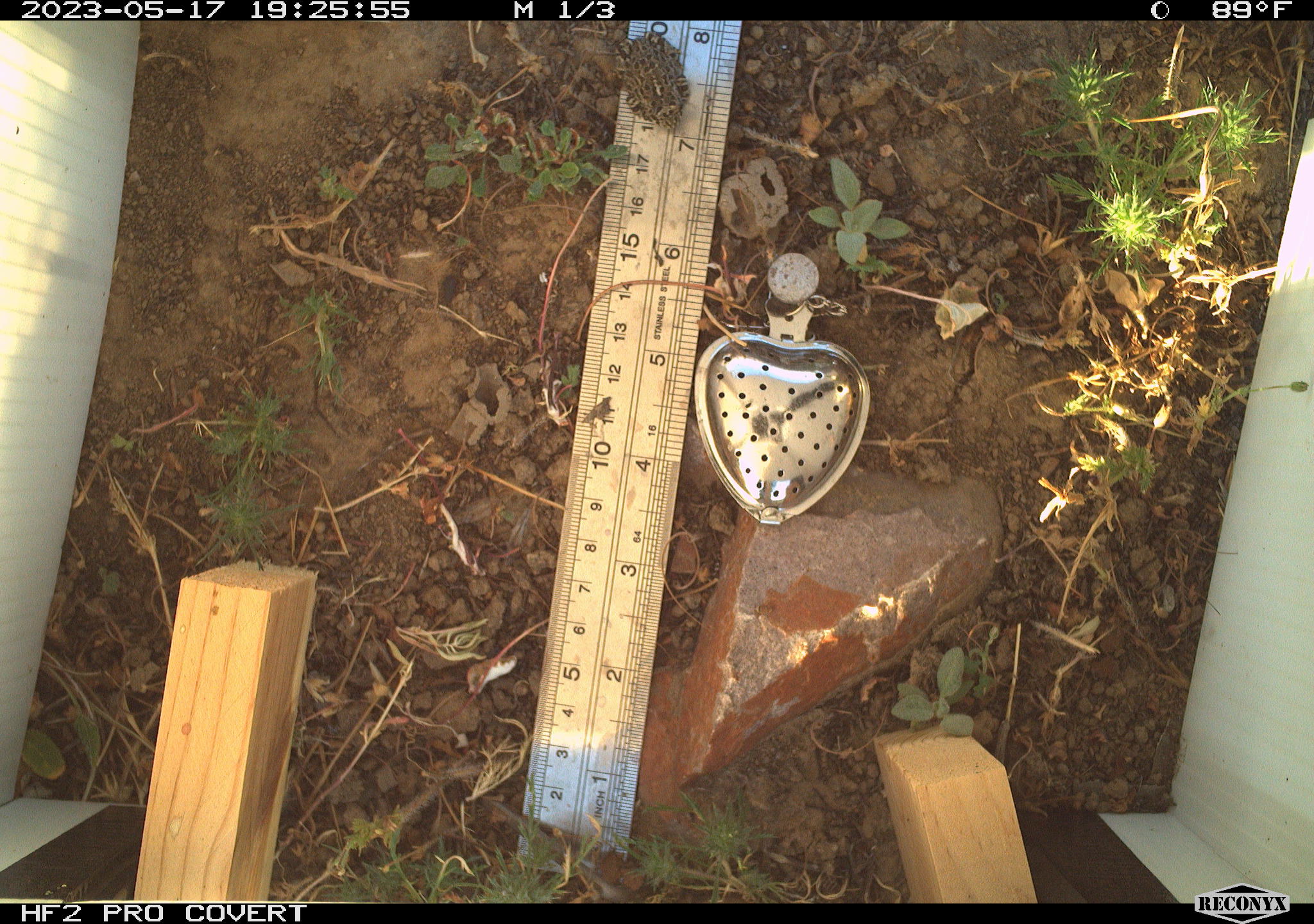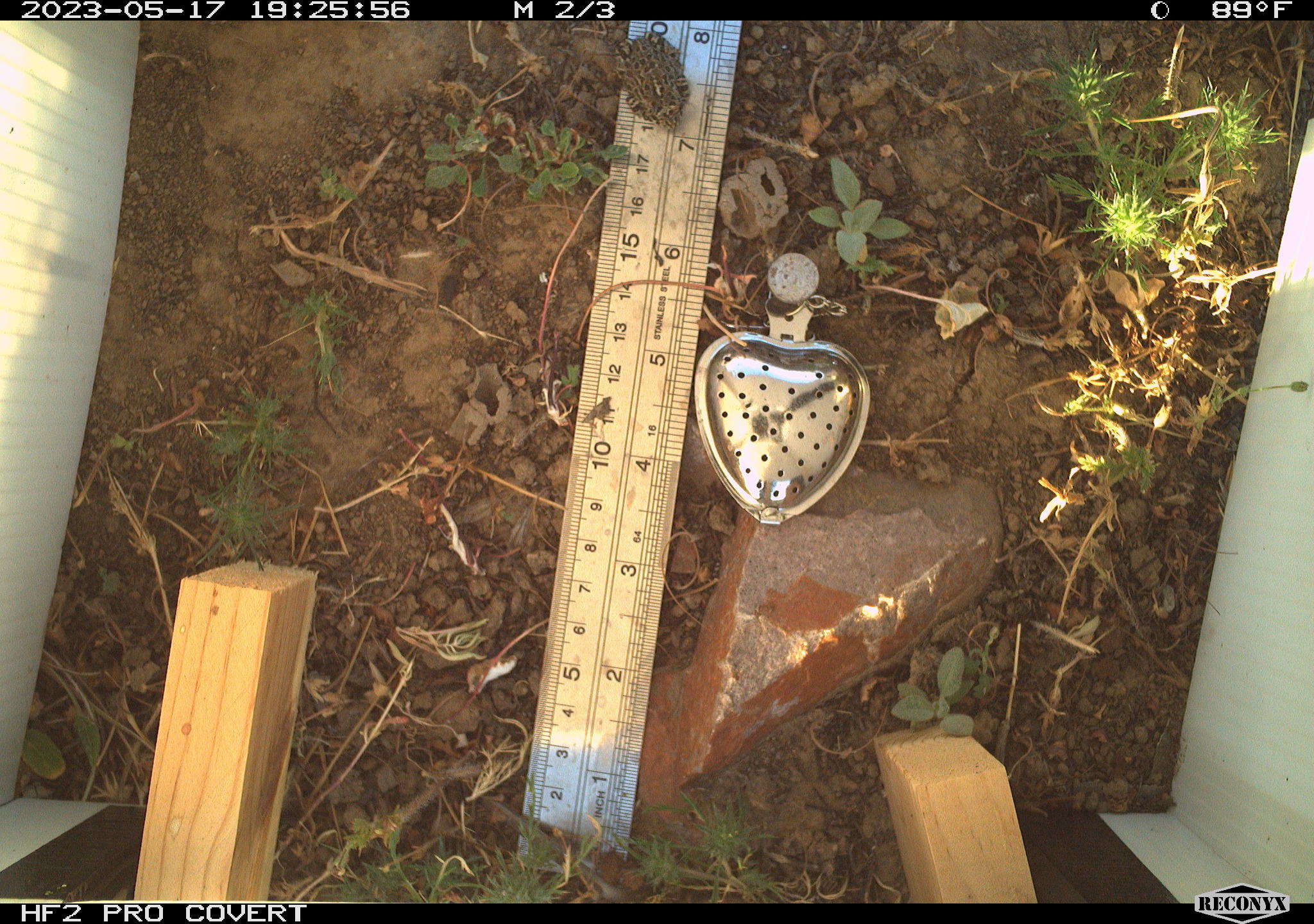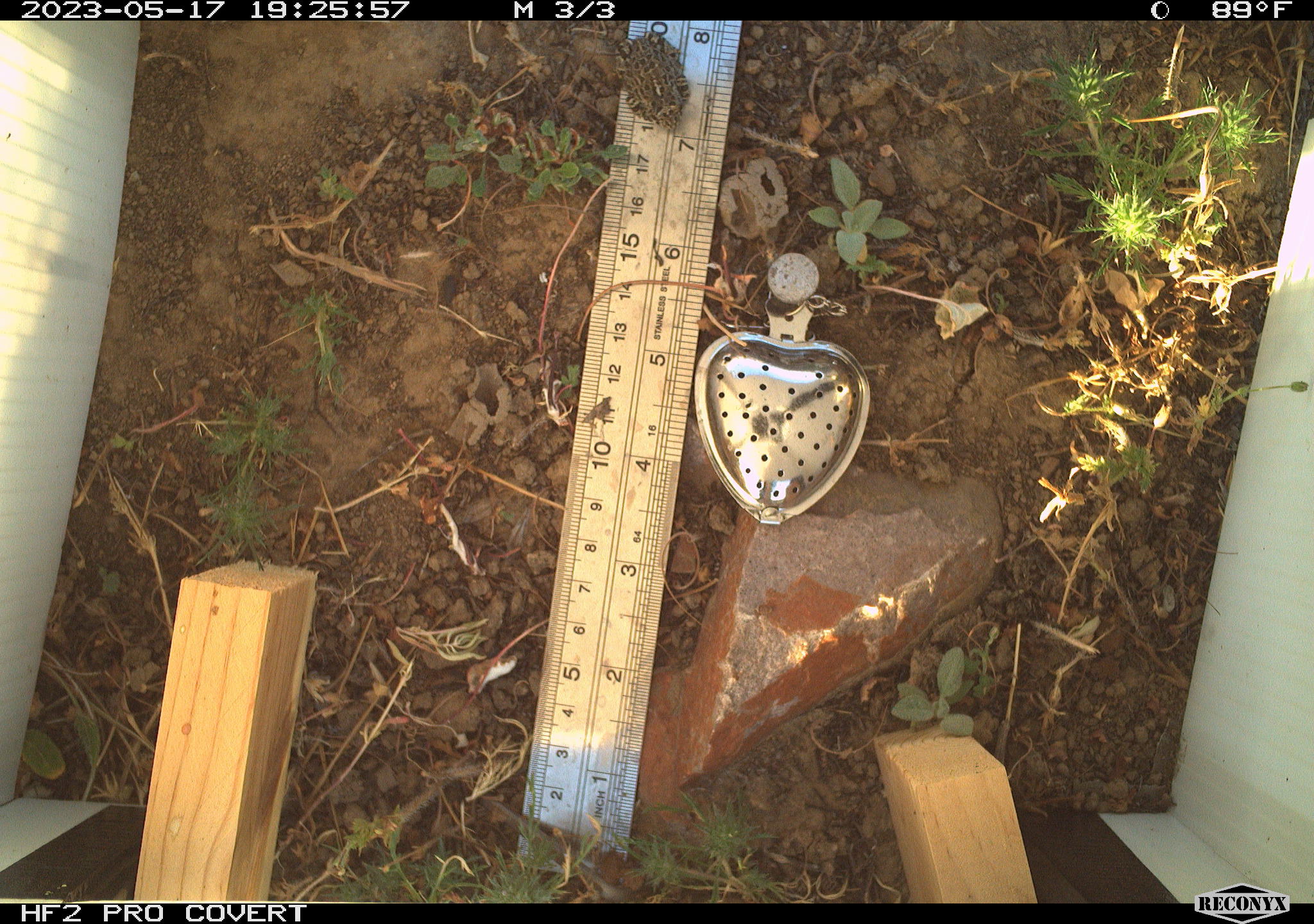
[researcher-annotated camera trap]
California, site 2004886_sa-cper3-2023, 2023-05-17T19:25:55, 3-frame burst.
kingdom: Animalia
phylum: Chordata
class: Amphibia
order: Anura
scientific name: Anura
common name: frogs